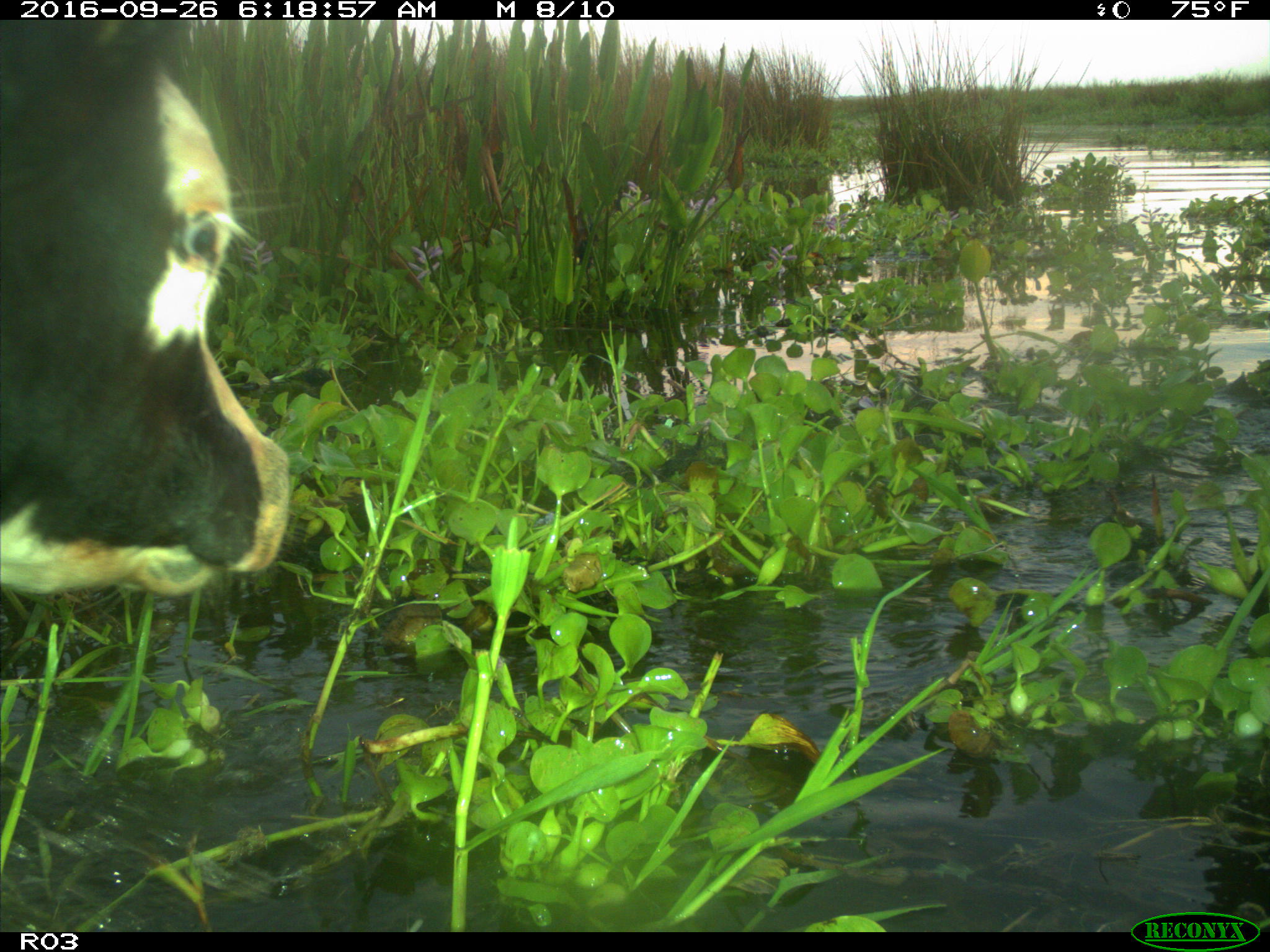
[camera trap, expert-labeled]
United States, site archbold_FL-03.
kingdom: Animalia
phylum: Chordata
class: Mammalia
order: Artiodactyla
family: Bovidae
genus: Bos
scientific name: Bos taurus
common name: domestic cow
Bos taurus (domestic cow).